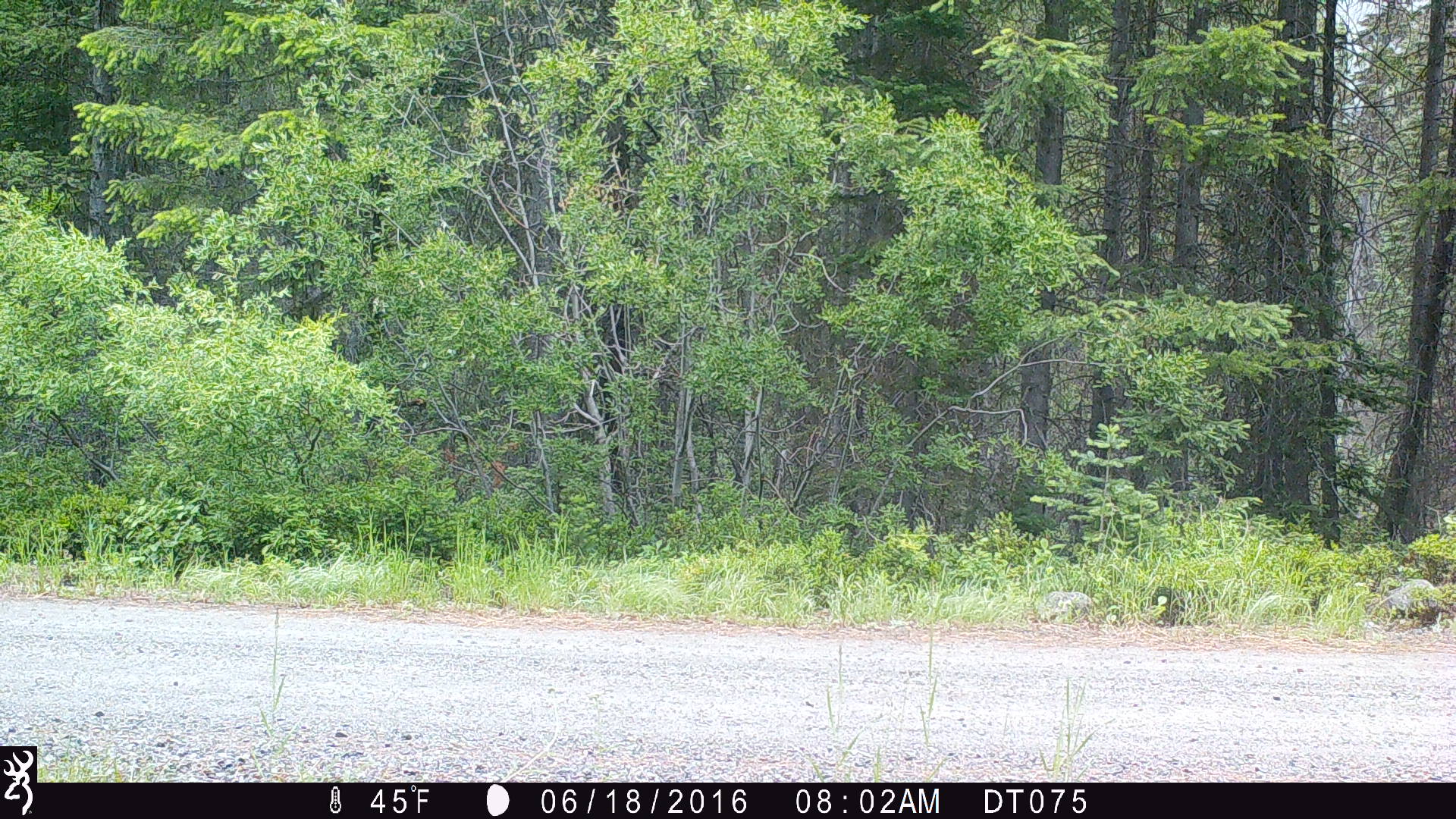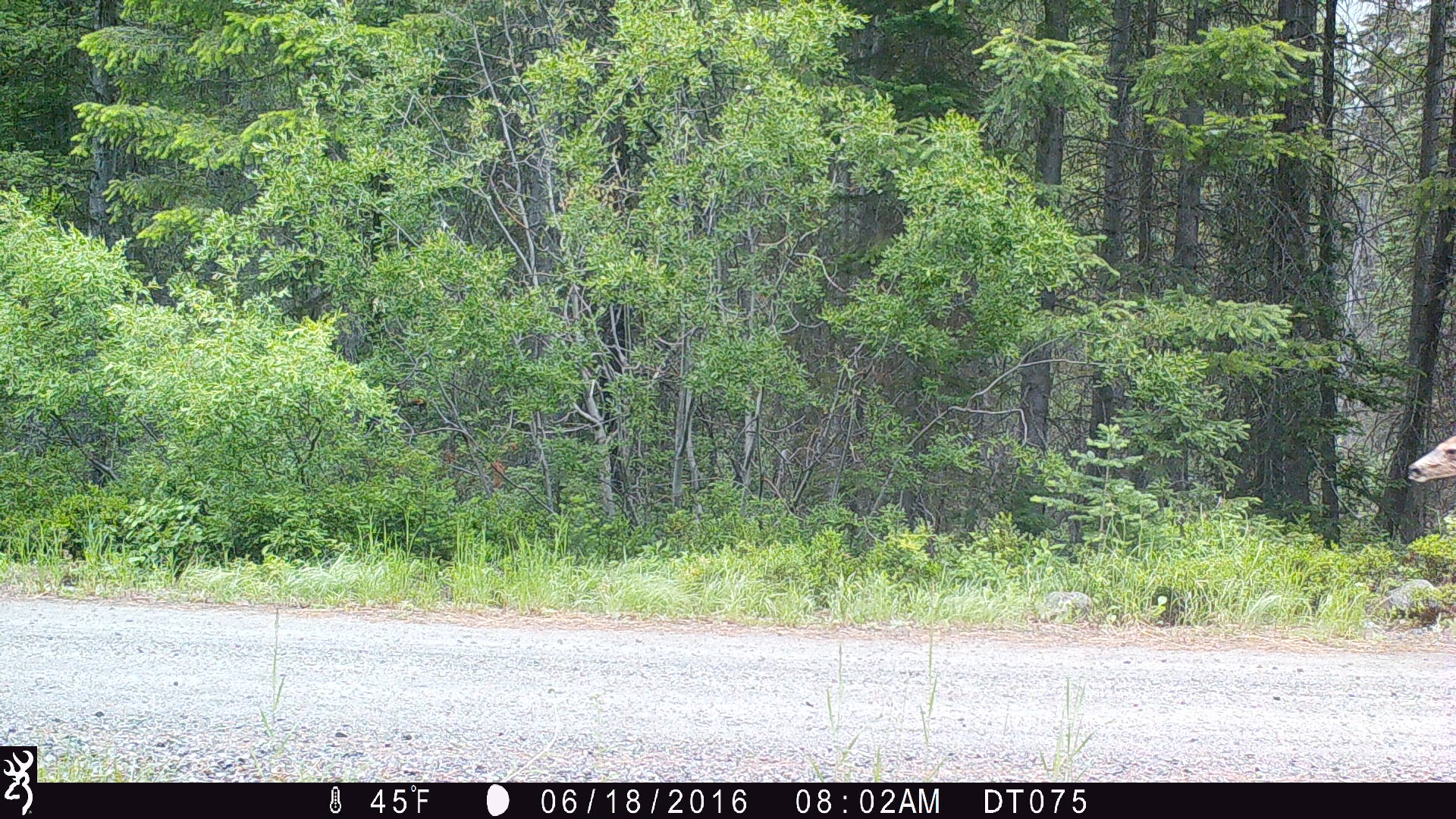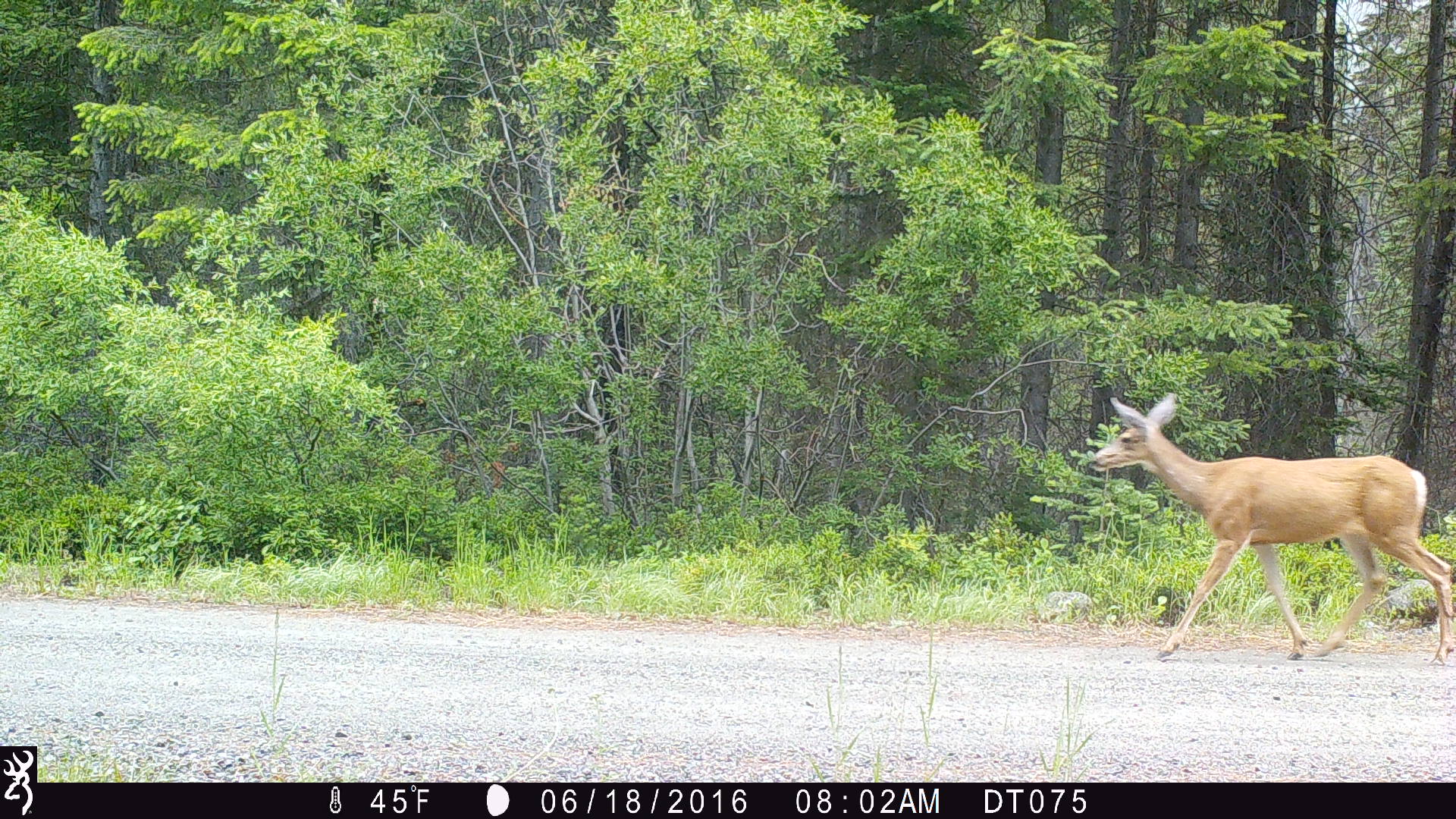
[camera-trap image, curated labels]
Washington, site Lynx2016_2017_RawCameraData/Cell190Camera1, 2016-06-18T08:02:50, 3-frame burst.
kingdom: Animalia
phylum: Chordata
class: Mammalia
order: Artiodactyla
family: Cervidae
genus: Odocoileus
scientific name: Odocoileus hemionus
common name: mule deer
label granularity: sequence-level